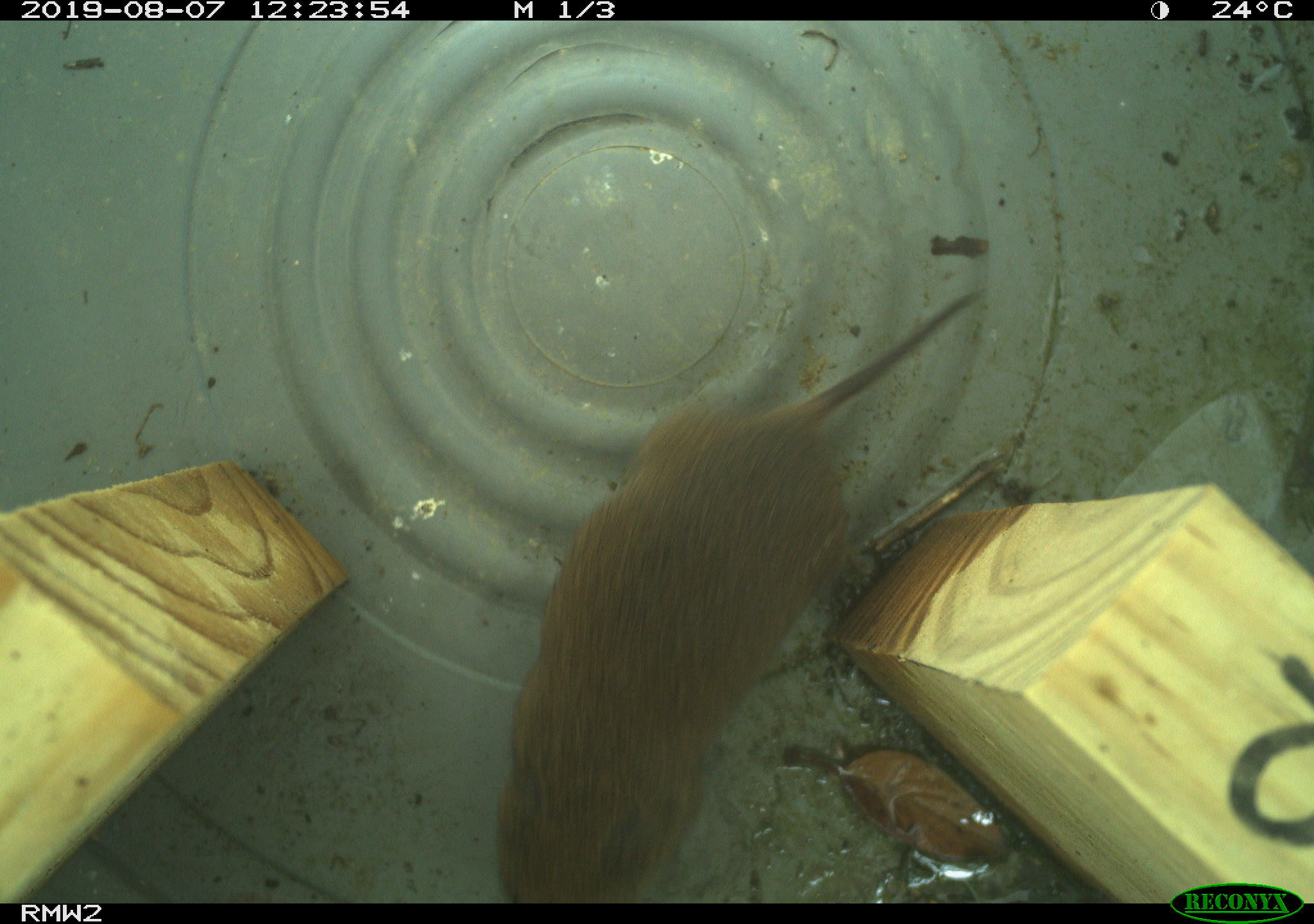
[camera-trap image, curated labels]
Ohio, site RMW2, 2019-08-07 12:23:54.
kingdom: Animalia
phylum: Chordata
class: Mammalia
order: Rodentia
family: Cricetidae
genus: Microtus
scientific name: Microtus pennsylvanicus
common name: meadow vole